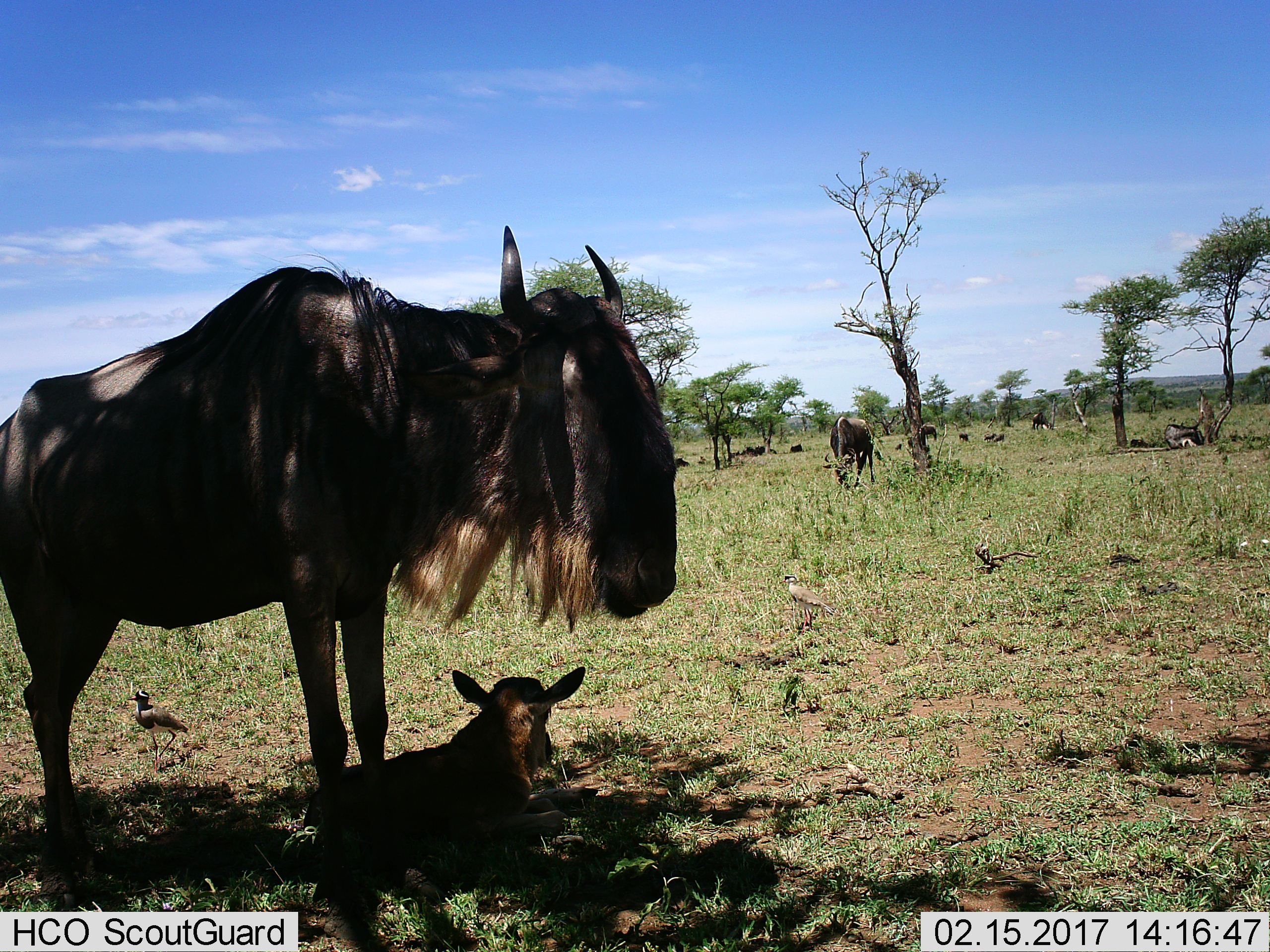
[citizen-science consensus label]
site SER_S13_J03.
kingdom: Animalia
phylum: Chordata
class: Mammalia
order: Artiodactyla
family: Bovidae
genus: Connochaetes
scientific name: Connochaetes taurinus taurinus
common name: blue wildebeest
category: wildebeestblue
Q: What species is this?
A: Wildebeestblue (blue wildebeest) (Connochaetes taurinus taurinus).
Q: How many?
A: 10.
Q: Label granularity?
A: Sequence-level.